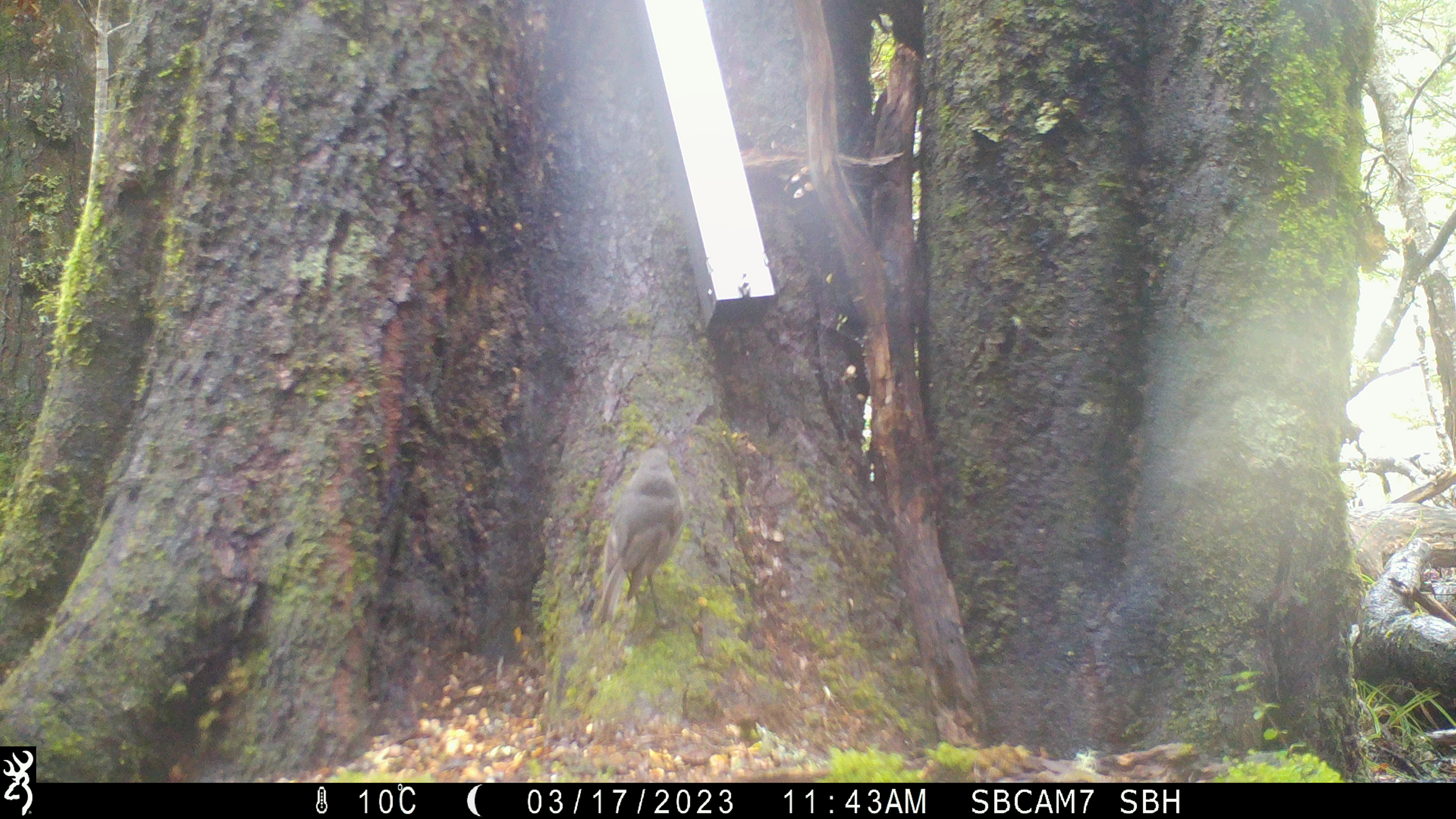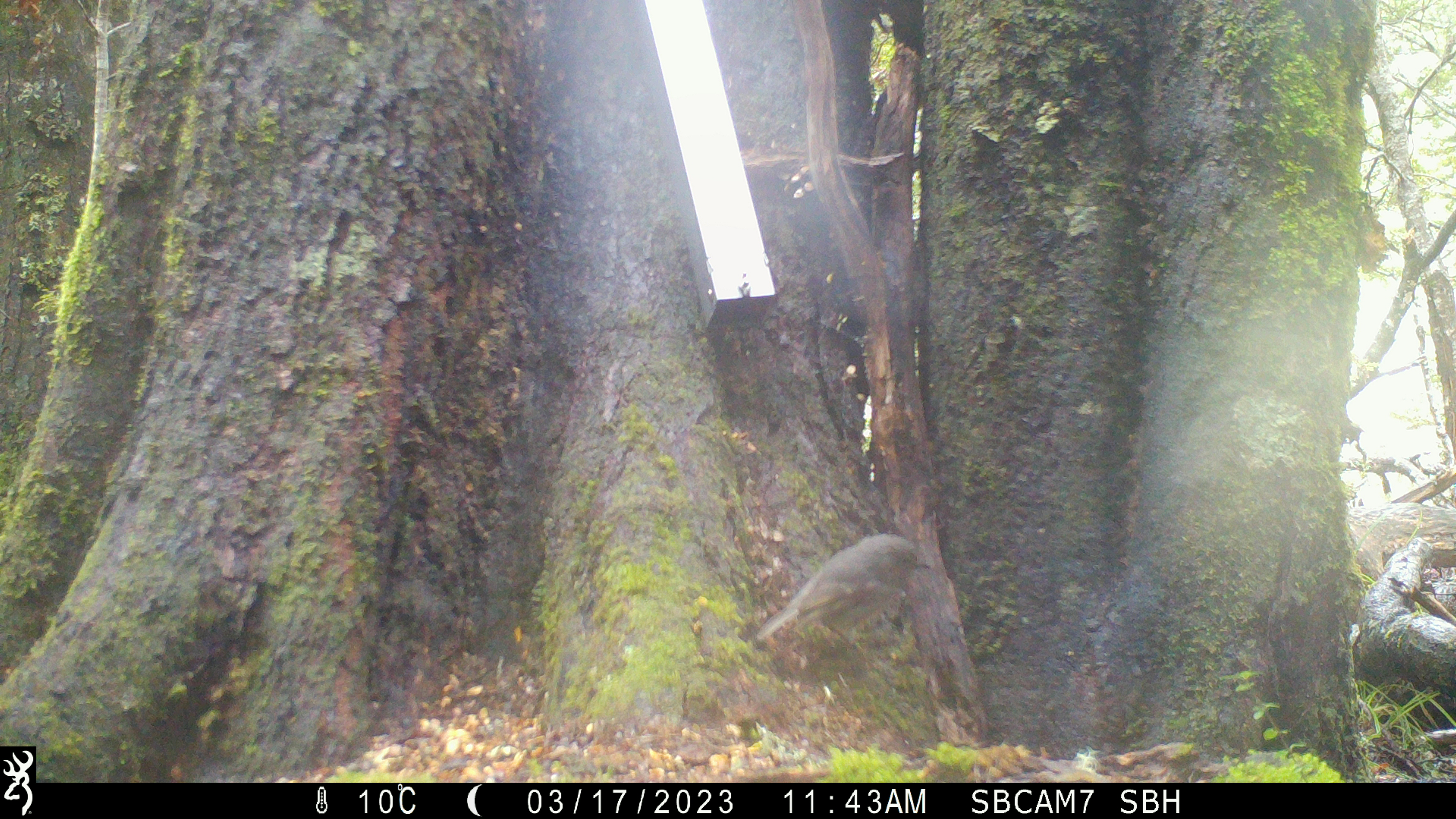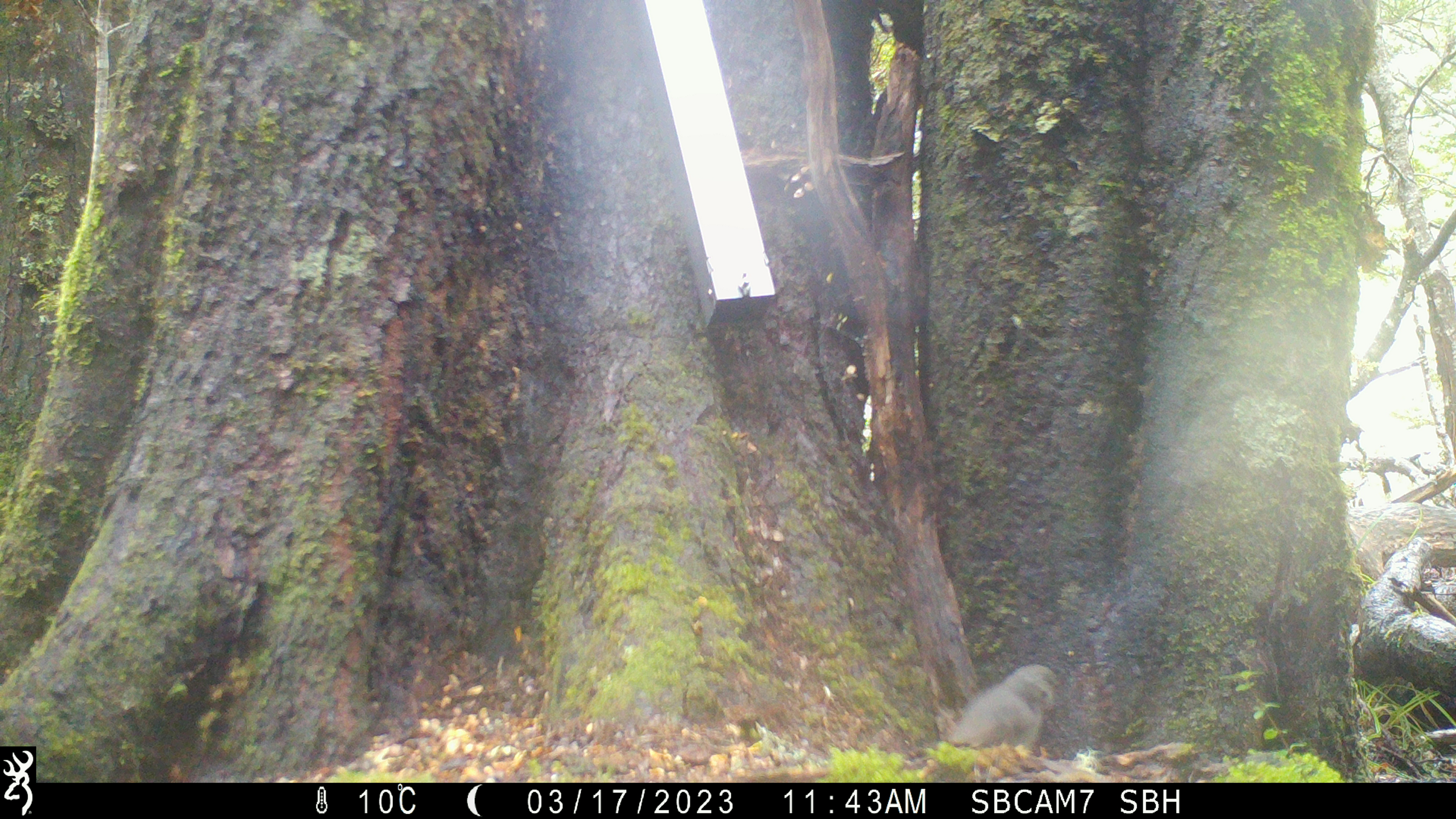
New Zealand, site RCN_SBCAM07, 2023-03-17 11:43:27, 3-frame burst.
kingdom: Animalia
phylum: Chordata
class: Aves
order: Passeriformes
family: Petroicidae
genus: Petroica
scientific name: Petroica australis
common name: new zealand robin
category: robin